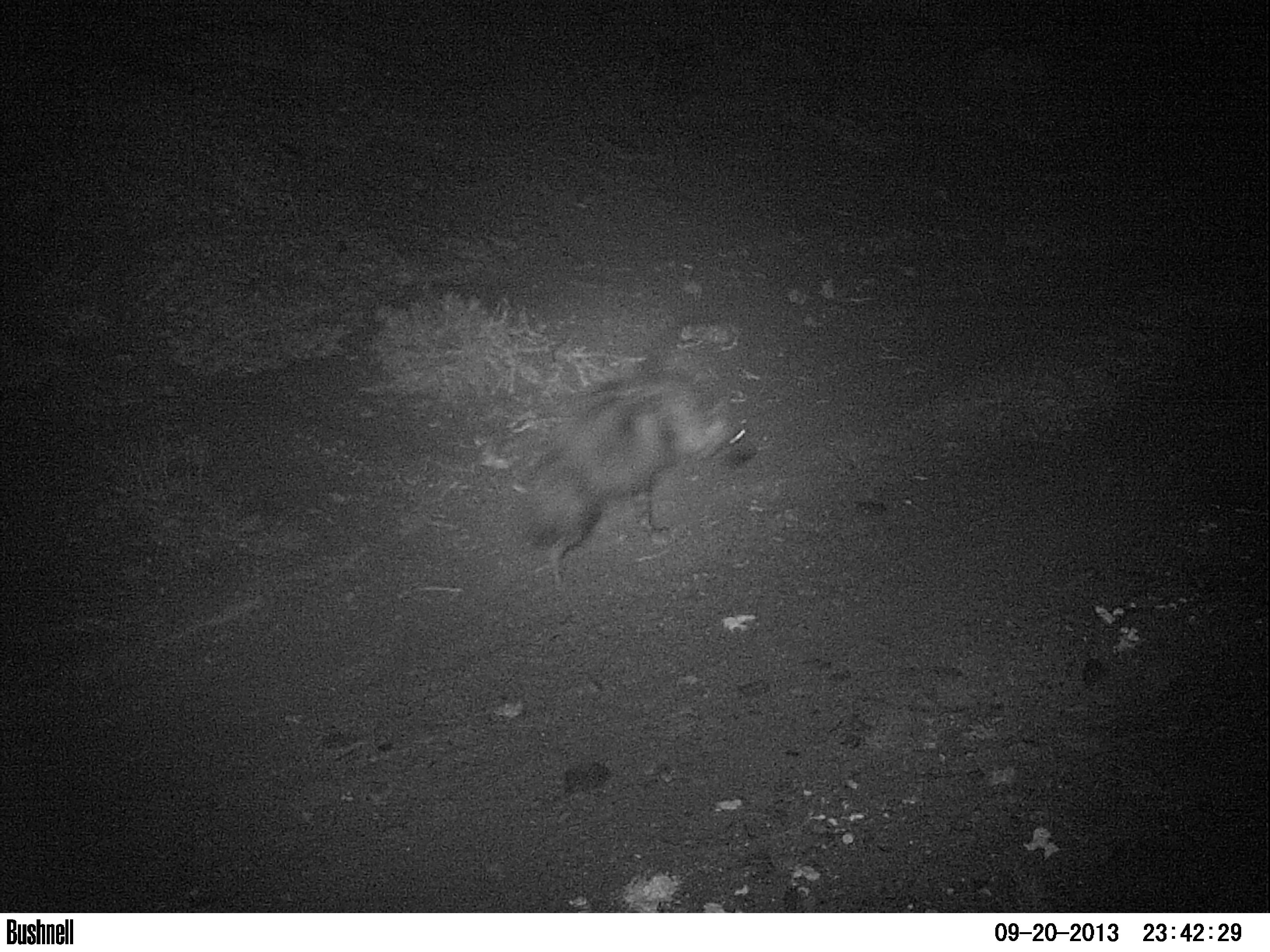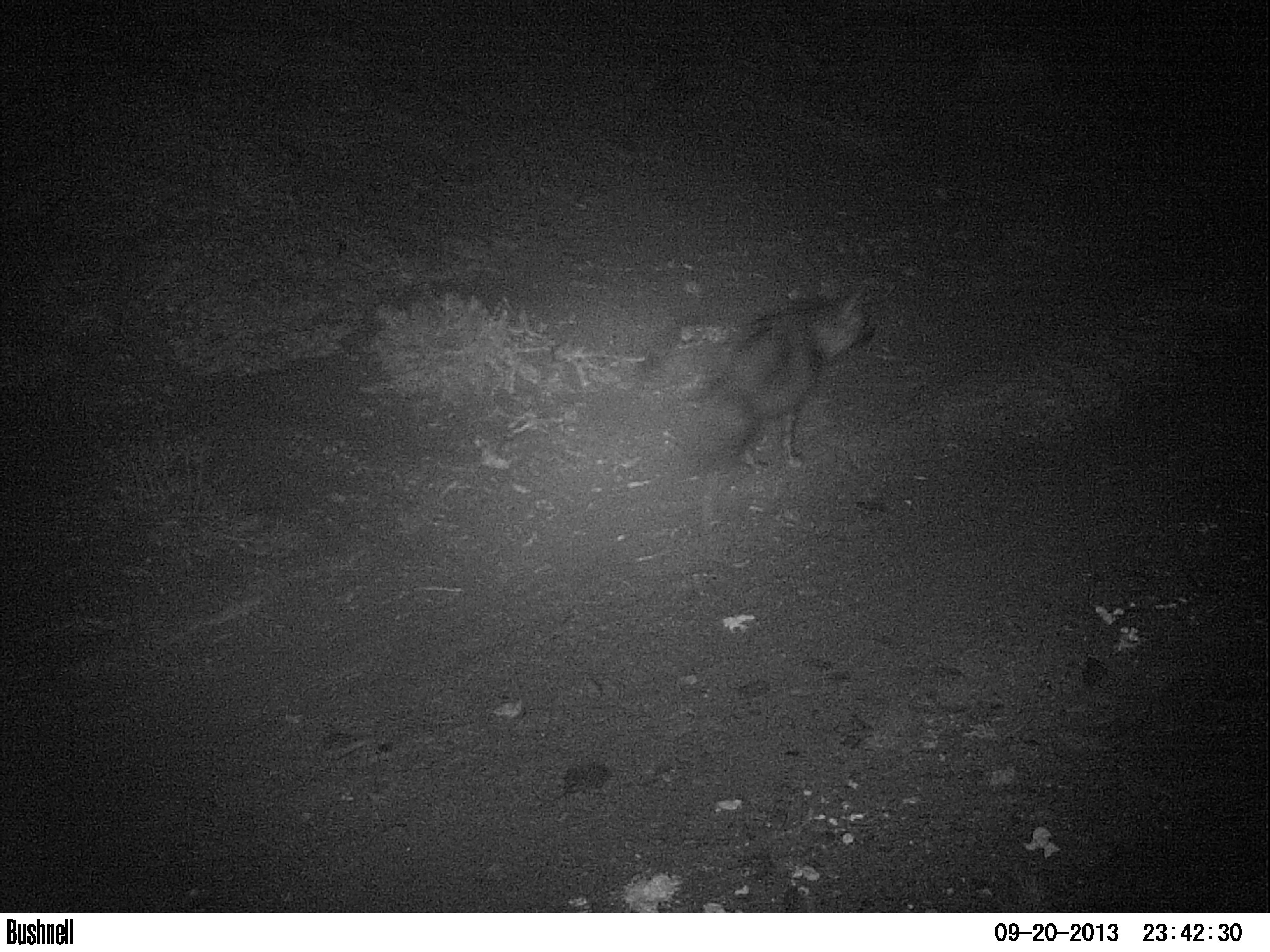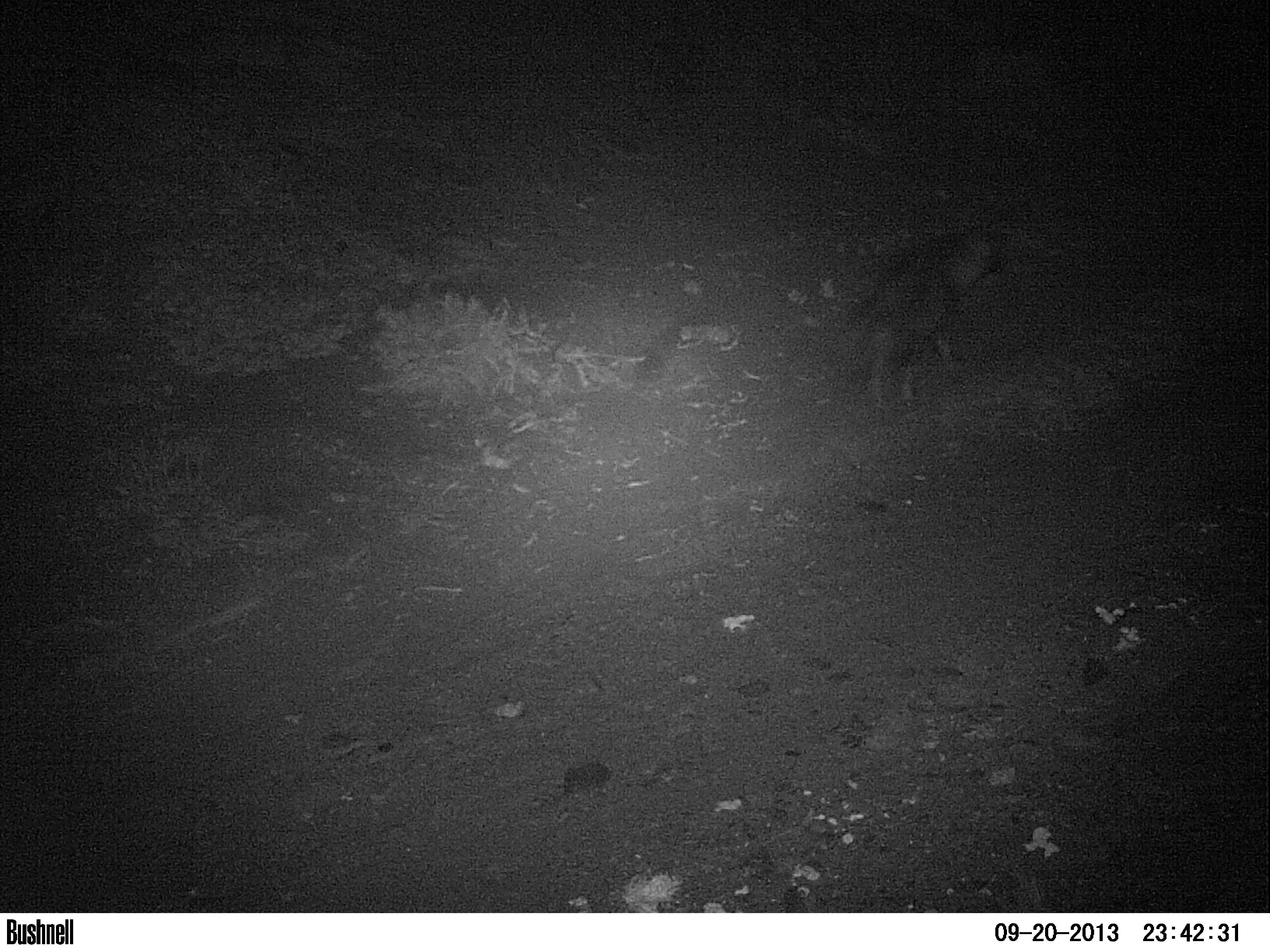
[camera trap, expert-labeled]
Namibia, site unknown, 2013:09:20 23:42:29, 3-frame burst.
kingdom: Animalia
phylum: Chordata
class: Mammalia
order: Carnivora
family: Hyaenidae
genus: Parahyaena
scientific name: Parahyaena brunnea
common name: brown hyena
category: hyaena brunnea